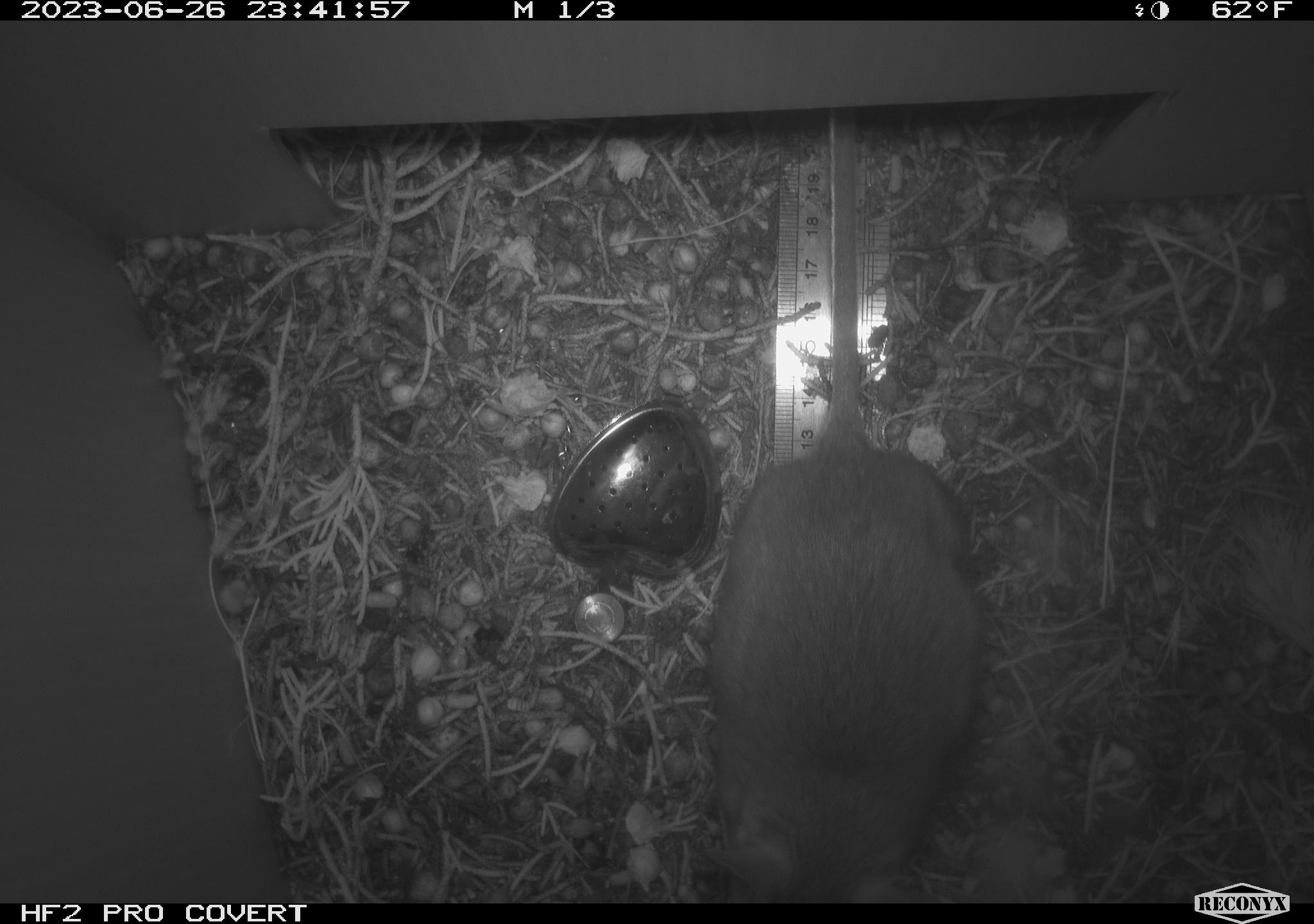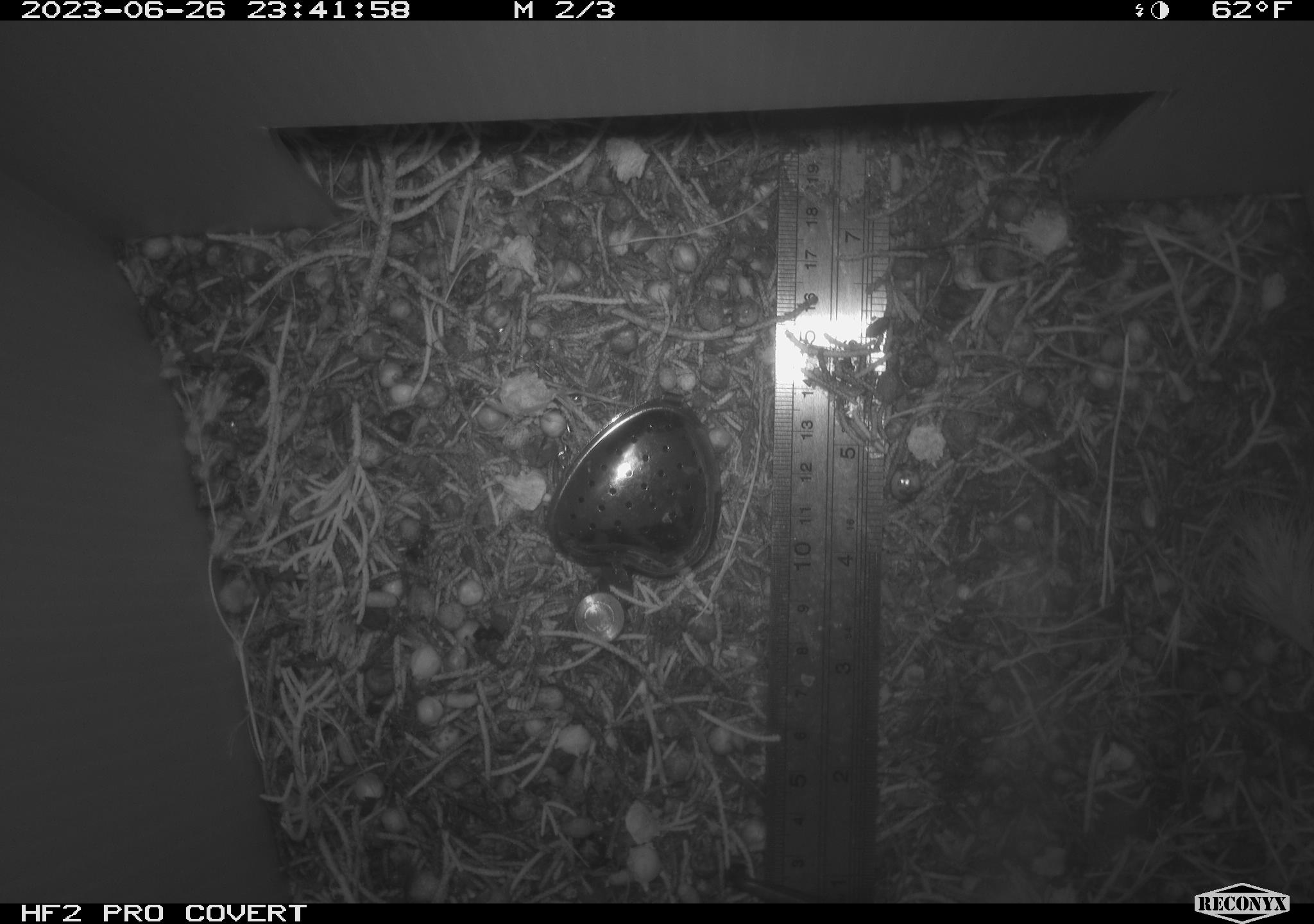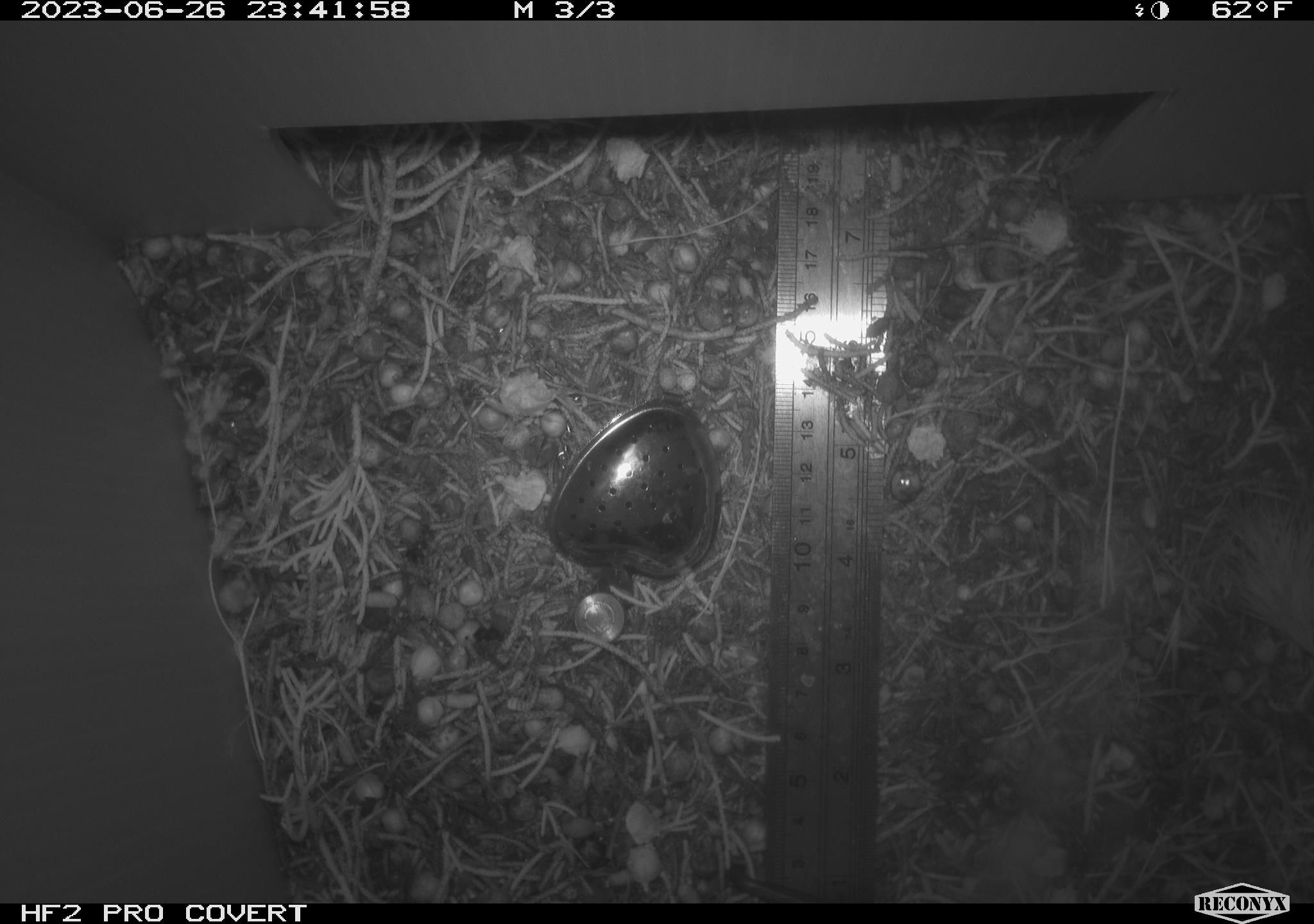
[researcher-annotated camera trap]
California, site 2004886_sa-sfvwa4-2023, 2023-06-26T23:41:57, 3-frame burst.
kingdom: Animalia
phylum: Chordata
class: Mammalia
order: Rodentia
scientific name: Rodentia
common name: rodent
Rodent (Rodentia).